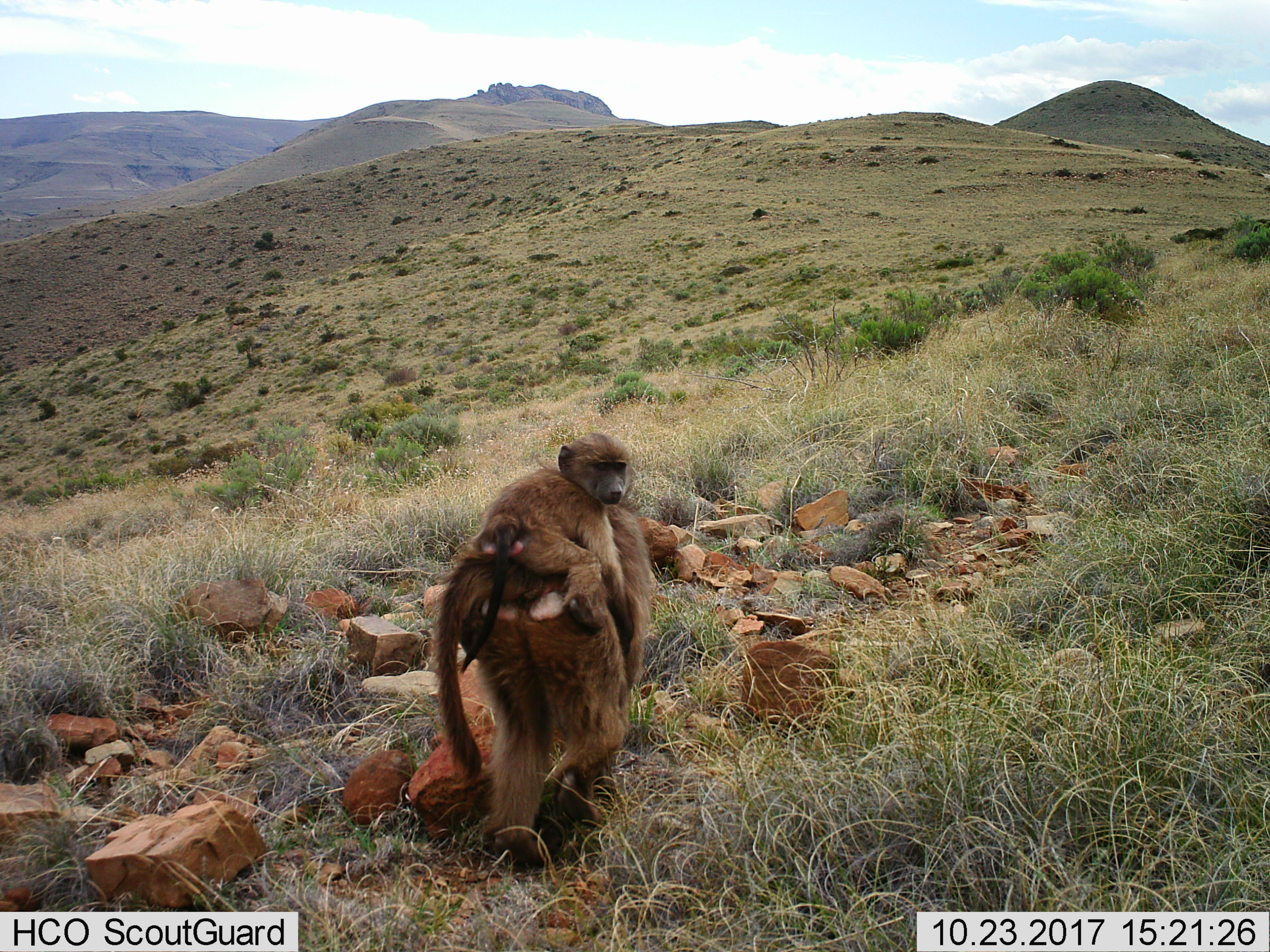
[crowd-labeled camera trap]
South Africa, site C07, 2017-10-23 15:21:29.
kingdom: Animalia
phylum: Chordata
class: Mammalia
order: Primates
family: Cercopithecidae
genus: Papio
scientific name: Papio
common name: baboon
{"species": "baboon (Papio)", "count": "2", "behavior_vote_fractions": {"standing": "0%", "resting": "11%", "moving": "100%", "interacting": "33%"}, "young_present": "100%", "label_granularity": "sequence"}